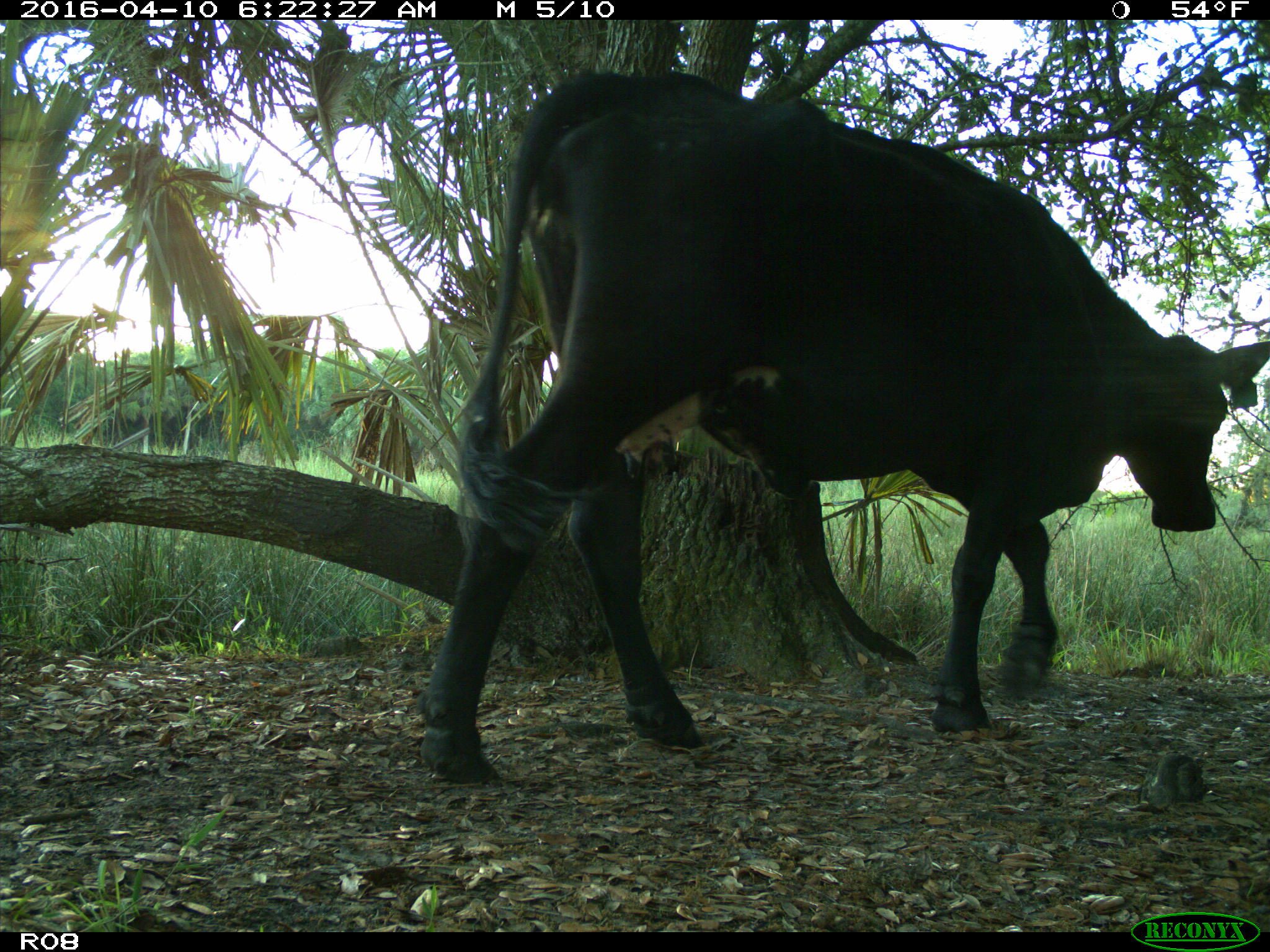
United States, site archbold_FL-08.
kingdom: Animalia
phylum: Chordata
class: Mammalia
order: Artiodactyla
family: Bovidae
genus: Bos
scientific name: Bos taurus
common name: domestic cow